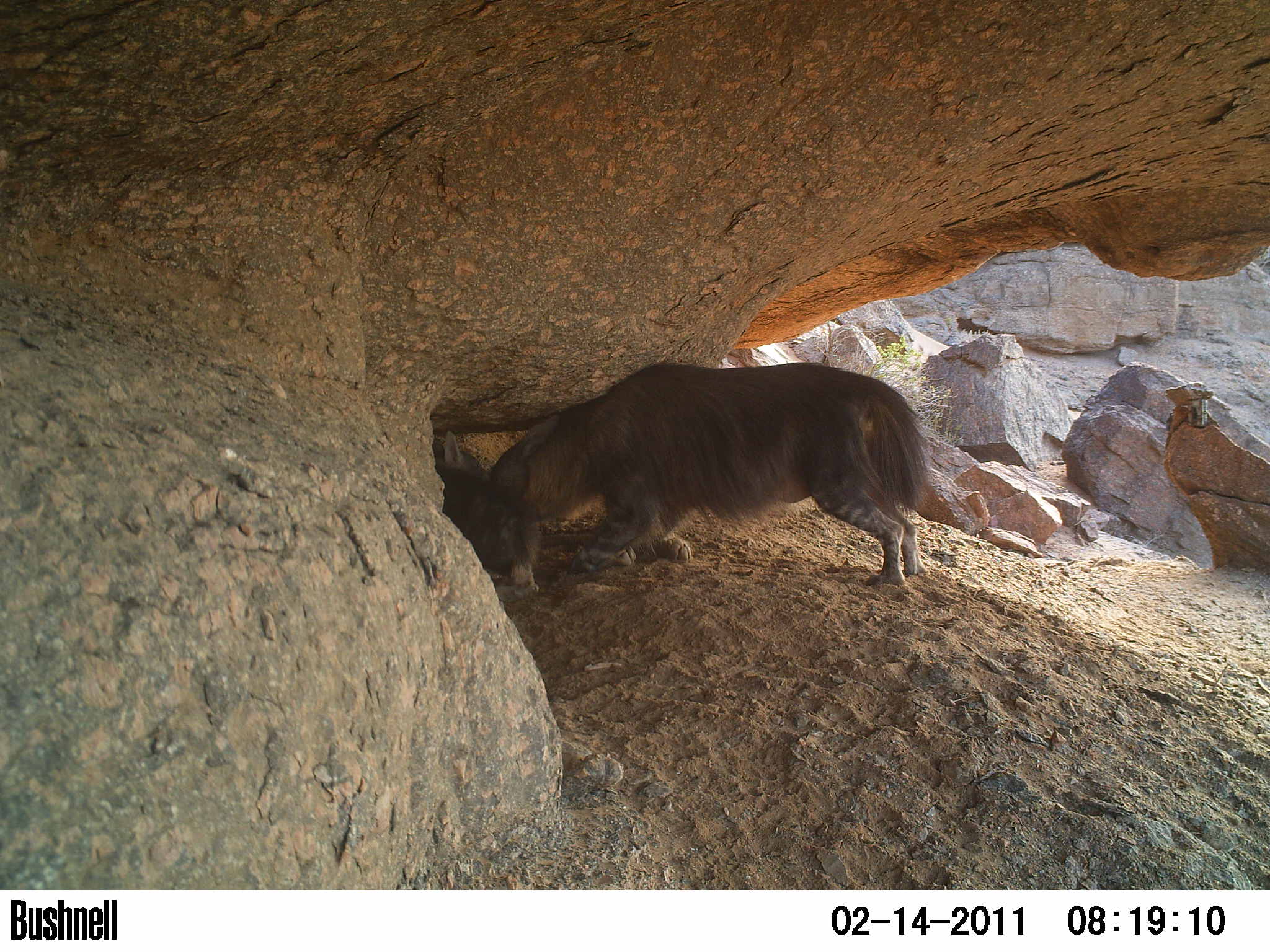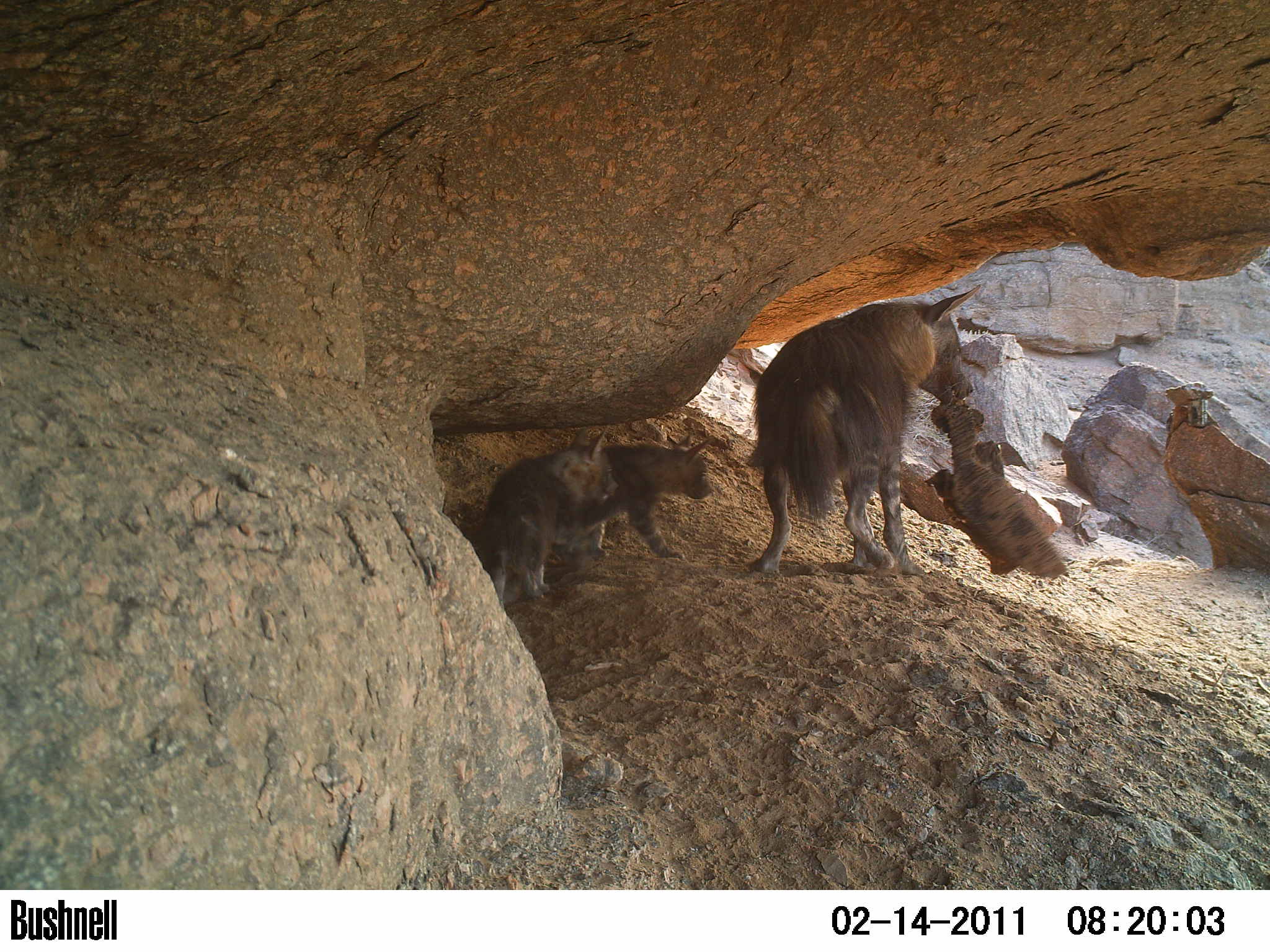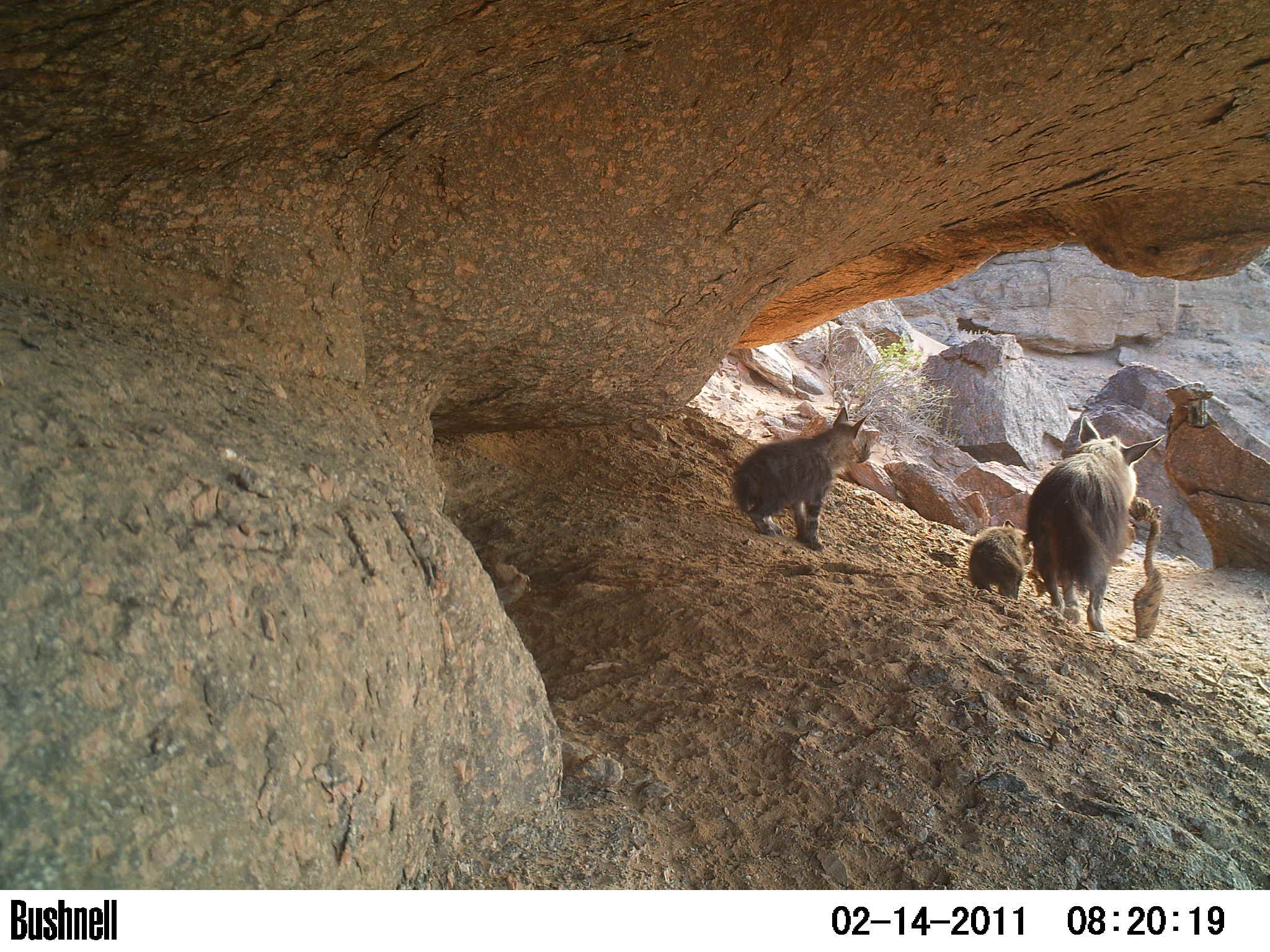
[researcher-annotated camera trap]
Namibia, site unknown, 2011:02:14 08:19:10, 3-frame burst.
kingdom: Animalia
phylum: Chordata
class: Mammalia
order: Carnivora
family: Hyaenidae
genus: Parahyaena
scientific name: Parahyaena brunnea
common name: brown hyena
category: hyaena brunnea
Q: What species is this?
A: Hyaena brunnea (brown hyena) (Parahyaena brunnea).